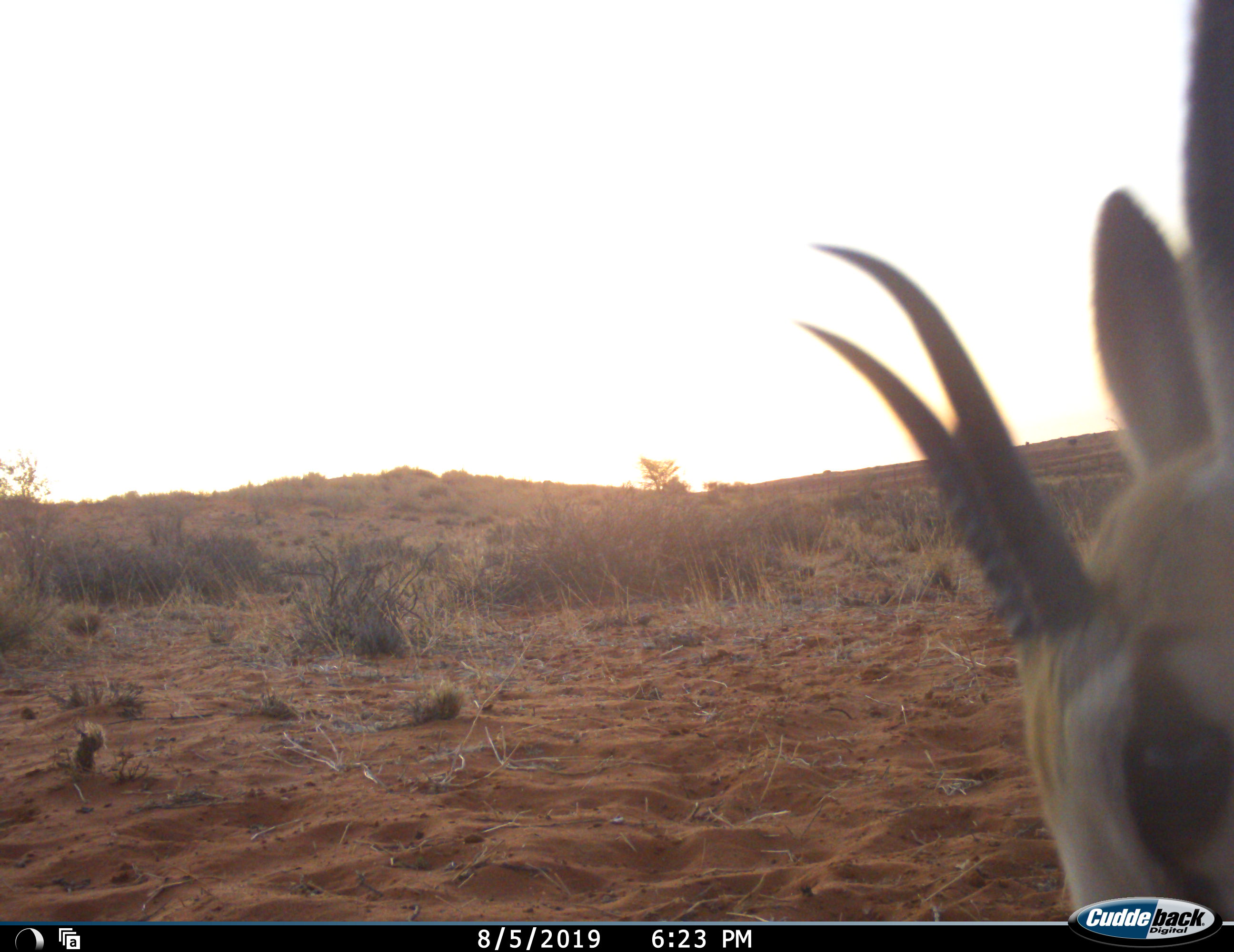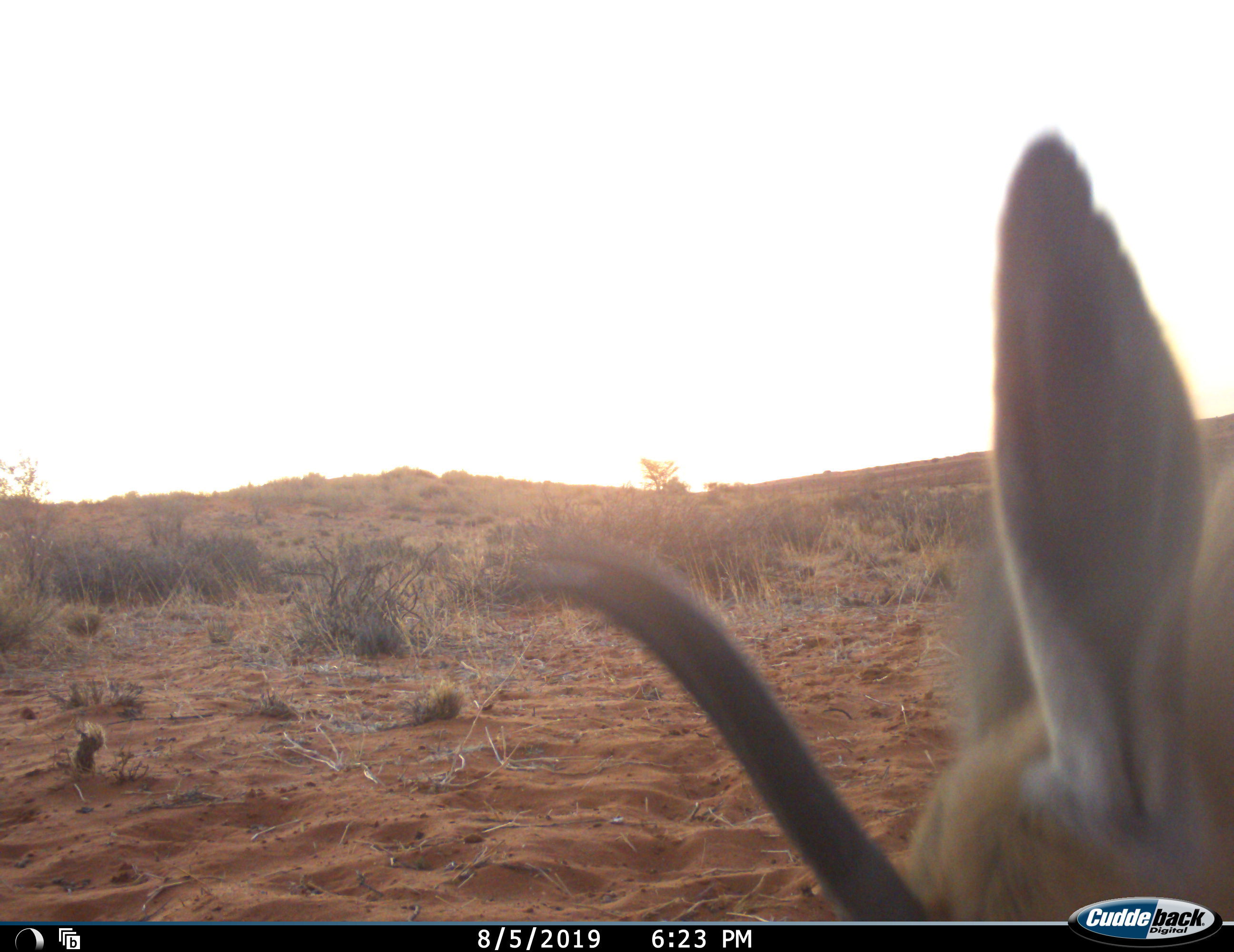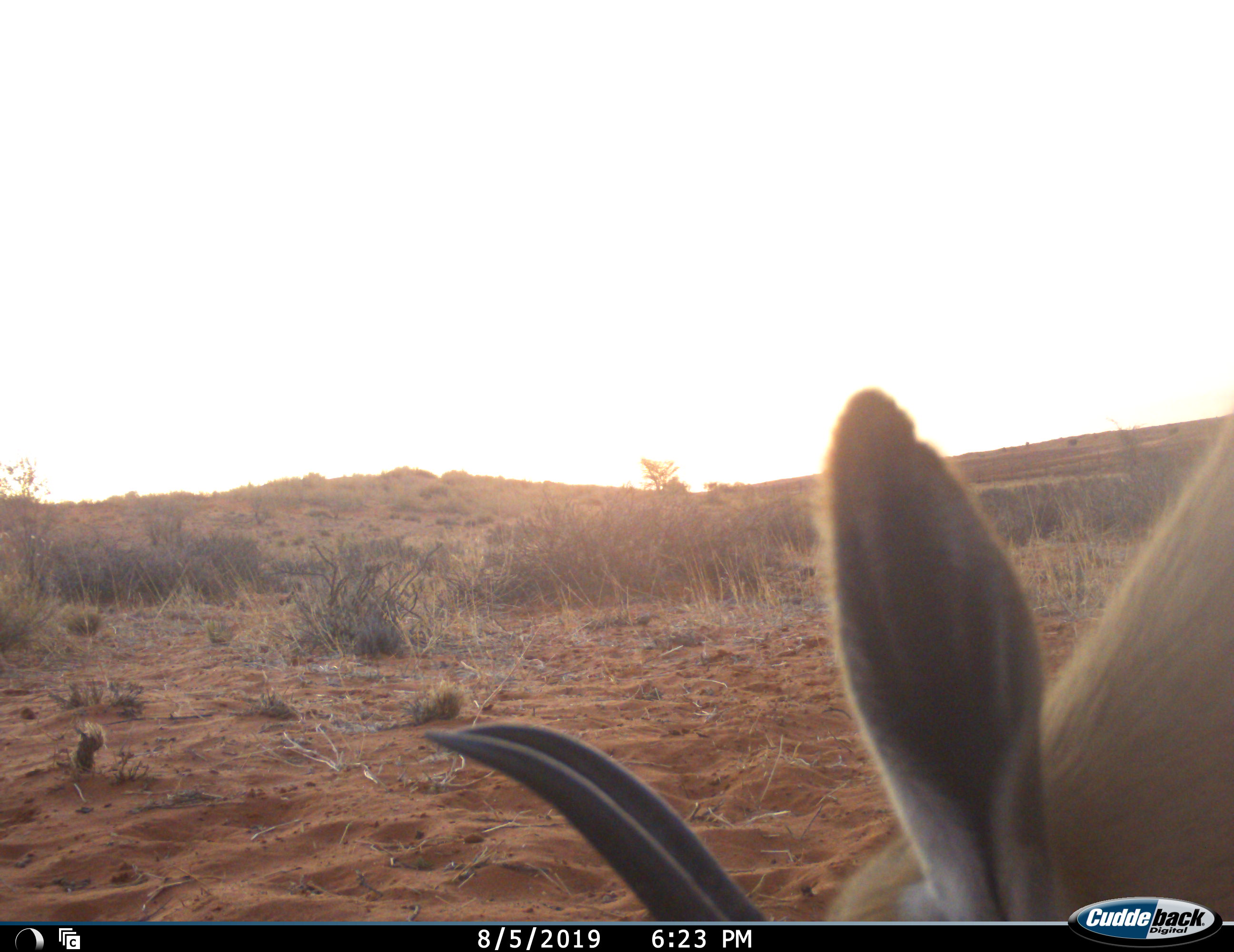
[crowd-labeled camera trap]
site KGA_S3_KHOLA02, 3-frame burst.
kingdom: Animalia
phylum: Chordata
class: Mammalia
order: Artiodactyla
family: Bovidae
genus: Antidorcas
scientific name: Antidorcas marsupialis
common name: springbok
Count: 1.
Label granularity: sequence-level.